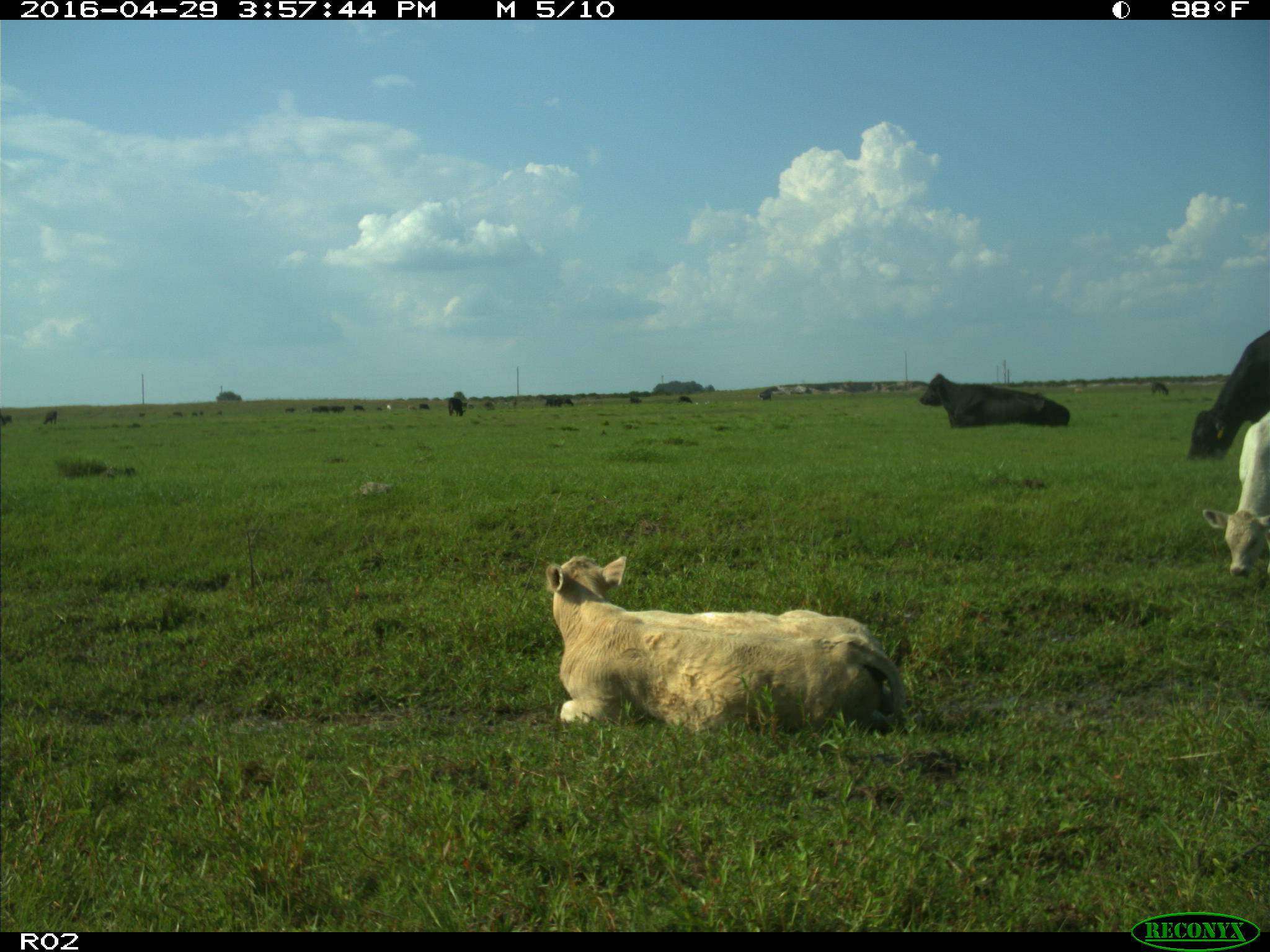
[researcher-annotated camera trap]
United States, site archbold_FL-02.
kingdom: Animalia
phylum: Chordata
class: Mammalia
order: Artiodactyla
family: Bovidae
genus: Bos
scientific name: Bos taurus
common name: domestic cow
Bos taurus (domestic cow).